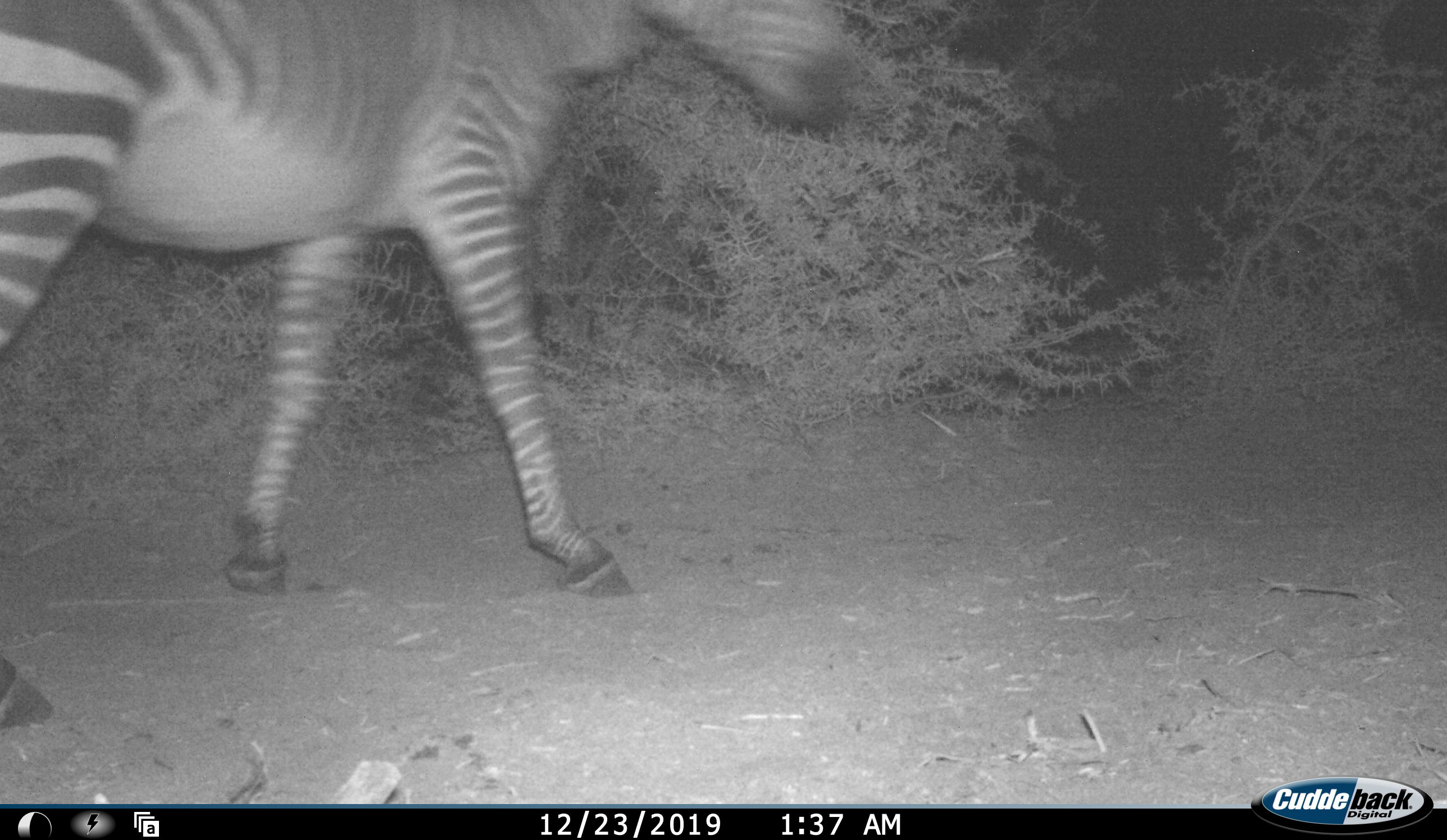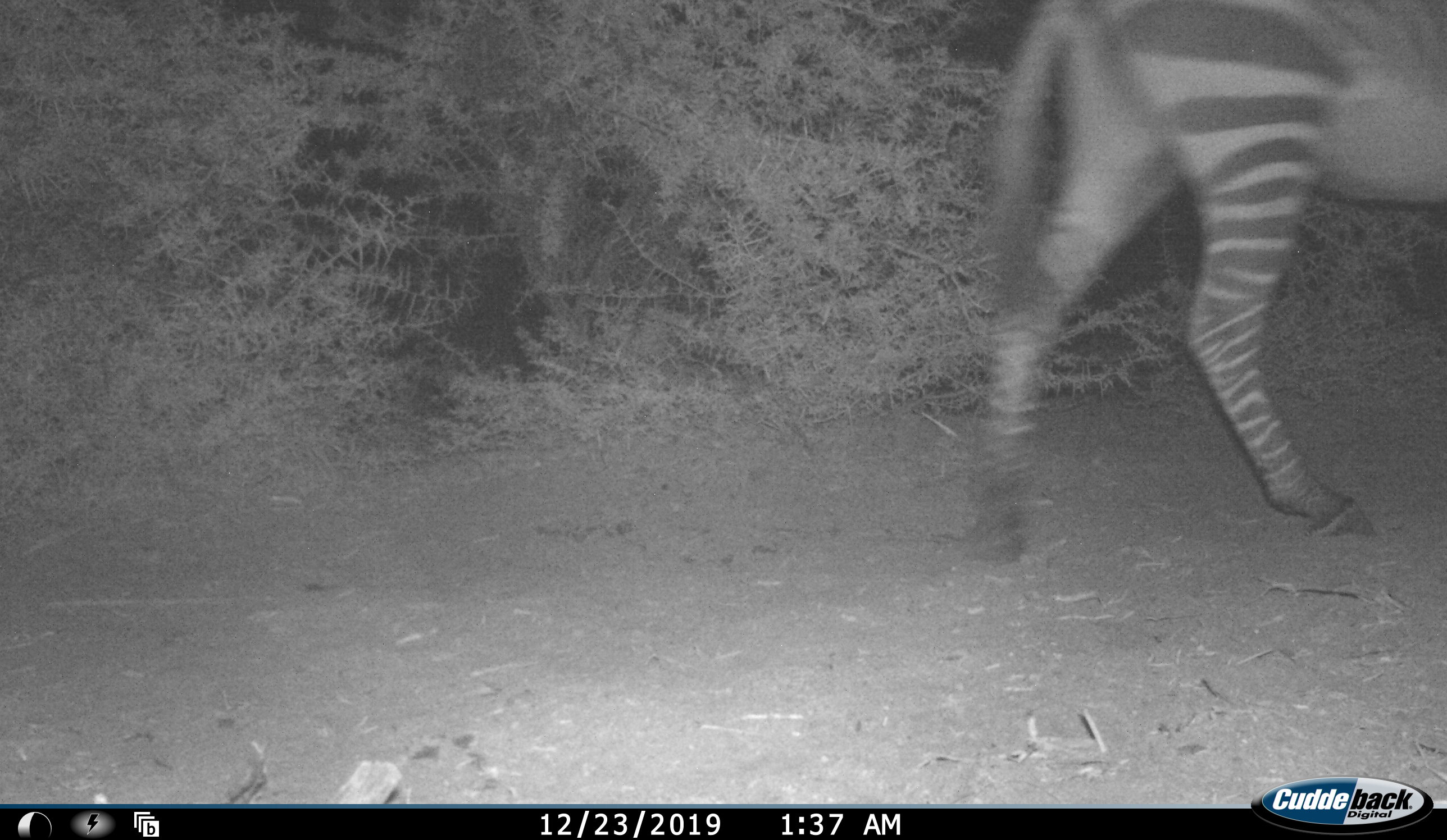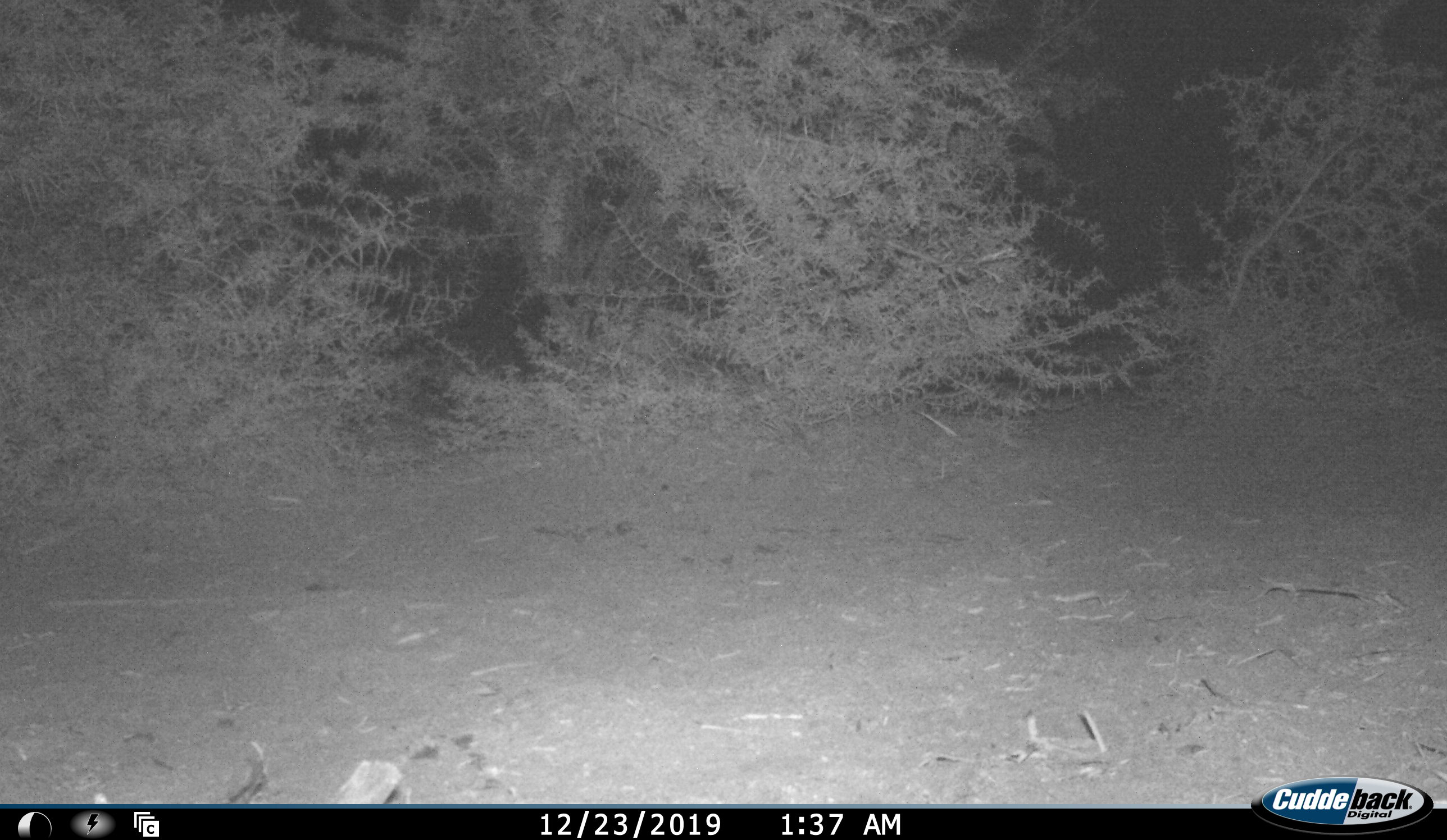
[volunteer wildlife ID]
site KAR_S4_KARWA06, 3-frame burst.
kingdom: Animalia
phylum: Chordata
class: Mammalia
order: Perissodactyla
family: Equidae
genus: Equus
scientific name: Equus zebra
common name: mountain zebra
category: zebramountain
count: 1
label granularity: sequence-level